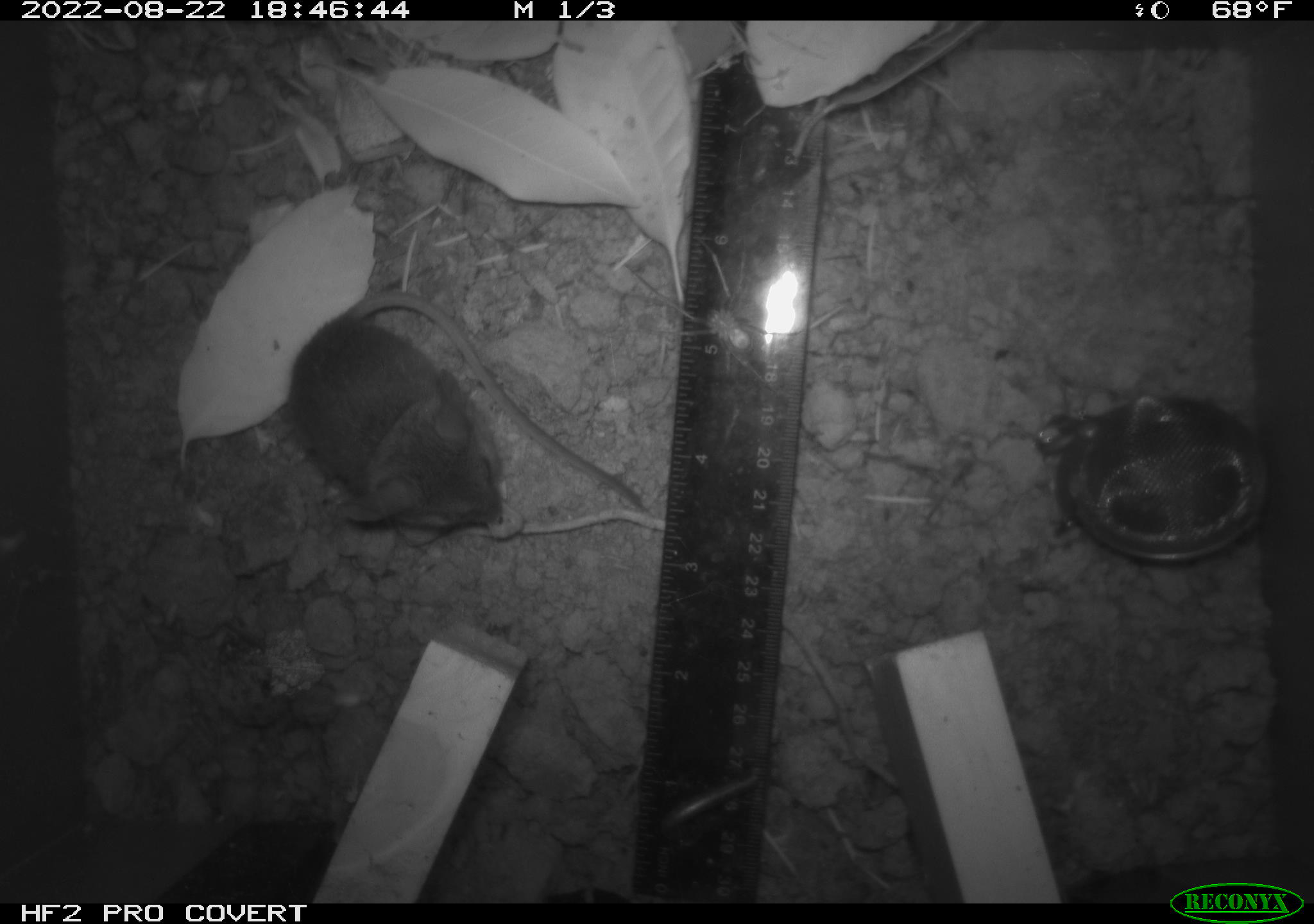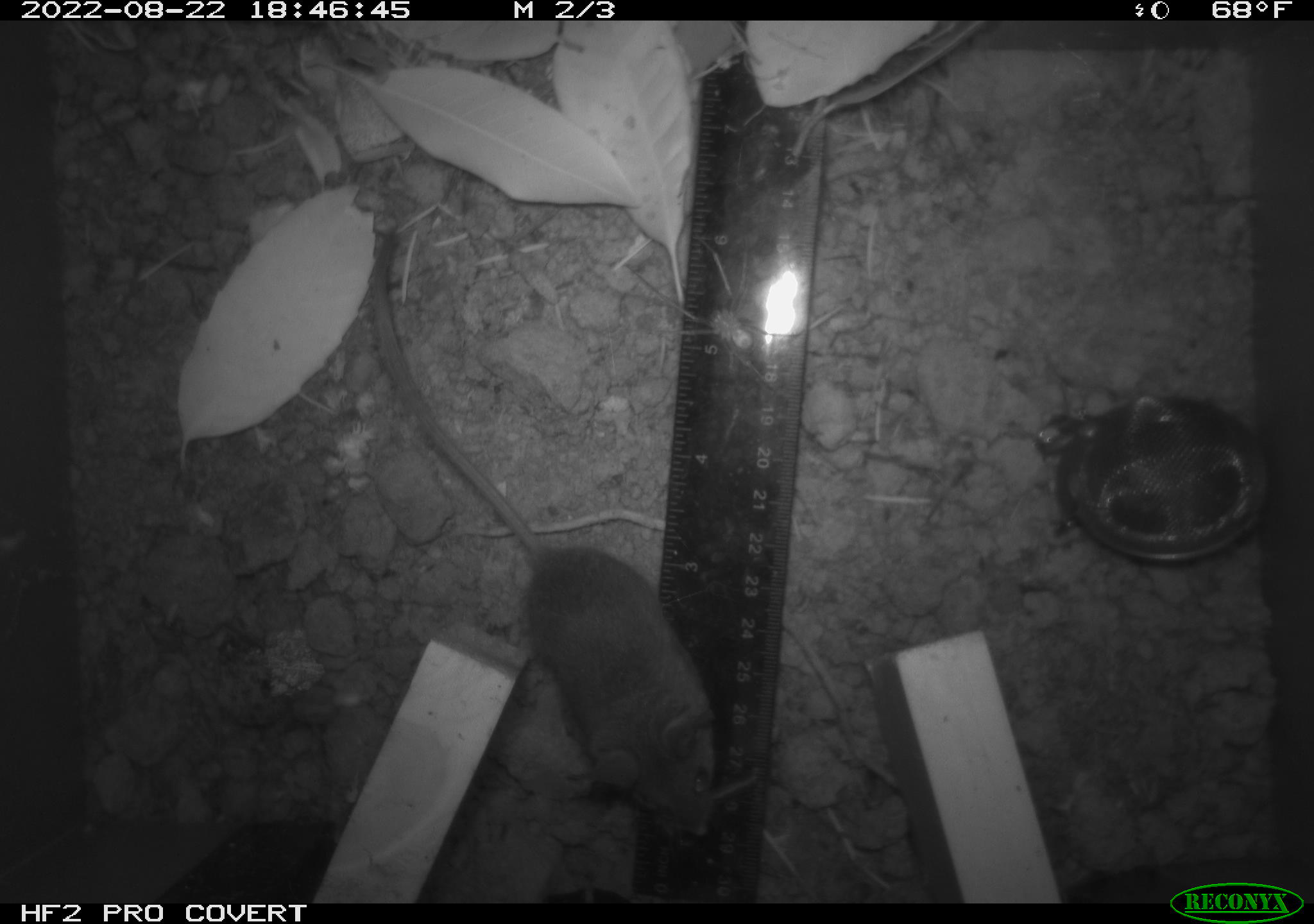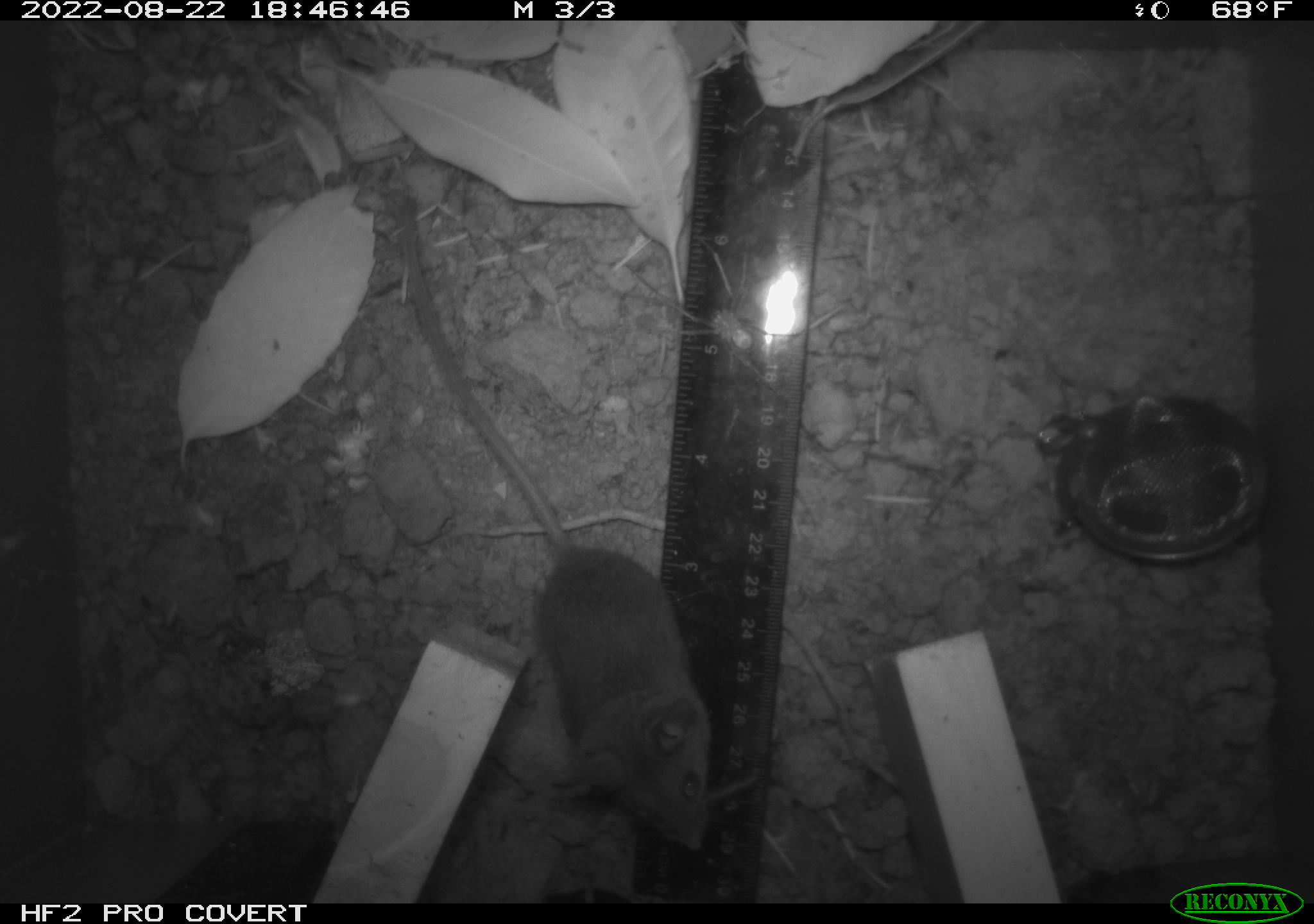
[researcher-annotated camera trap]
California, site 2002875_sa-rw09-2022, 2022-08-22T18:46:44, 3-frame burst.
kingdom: Animalia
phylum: Arthropoda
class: Arachnida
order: Araneae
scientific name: Araneae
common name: spider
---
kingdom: Animalia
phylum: Chordata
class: Mammalia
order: Rodentia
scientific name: Rodentia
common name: rodent